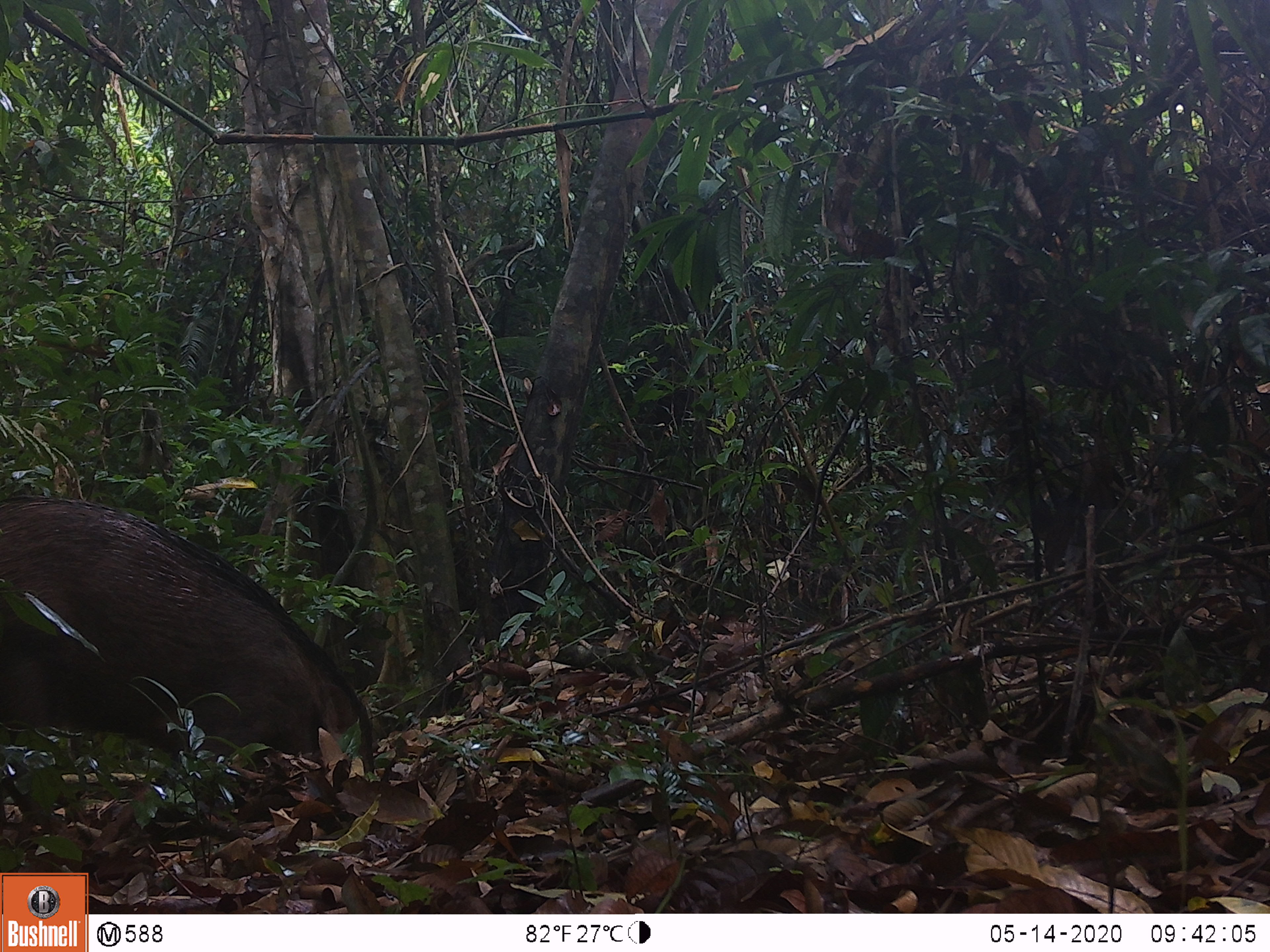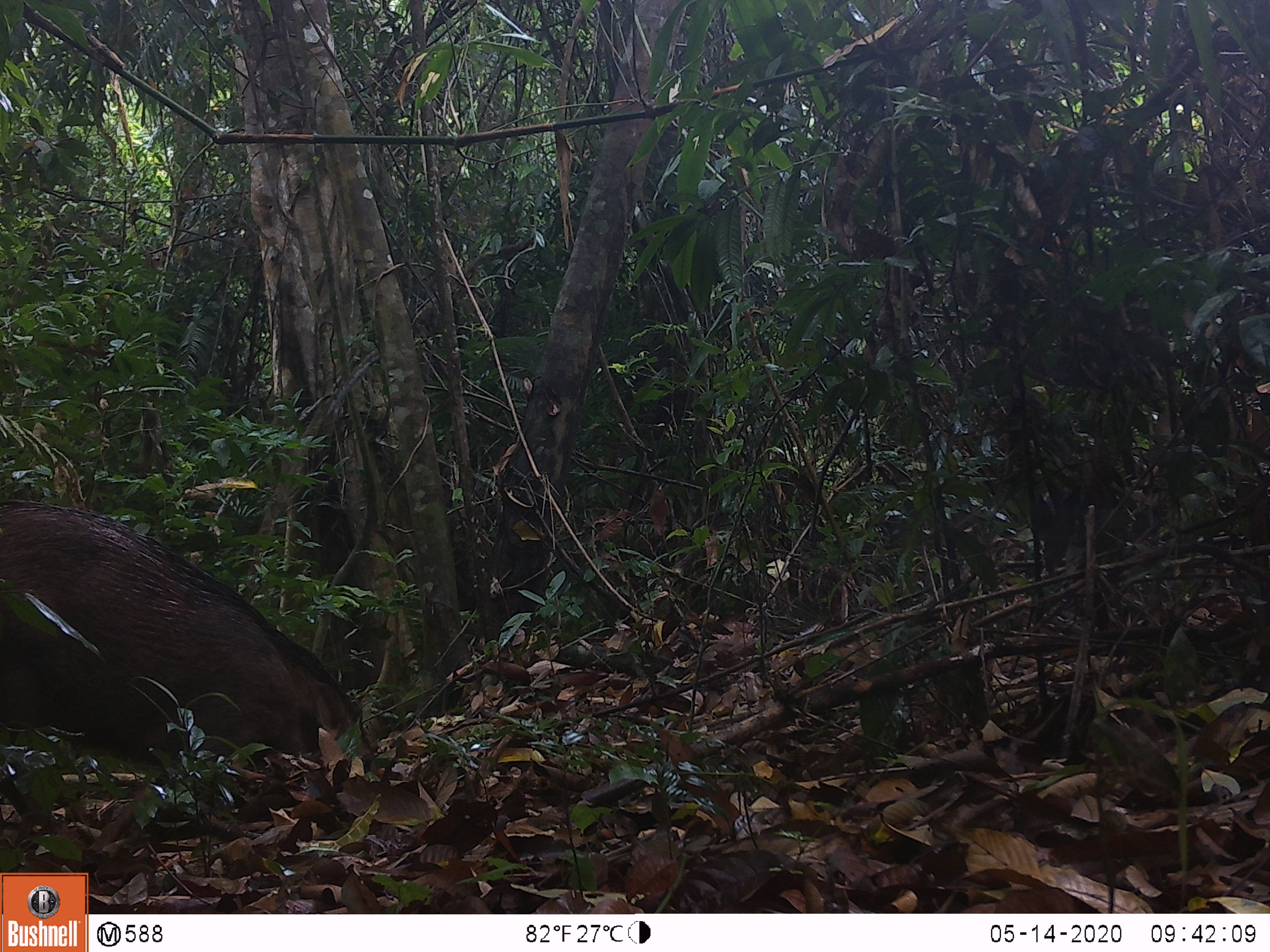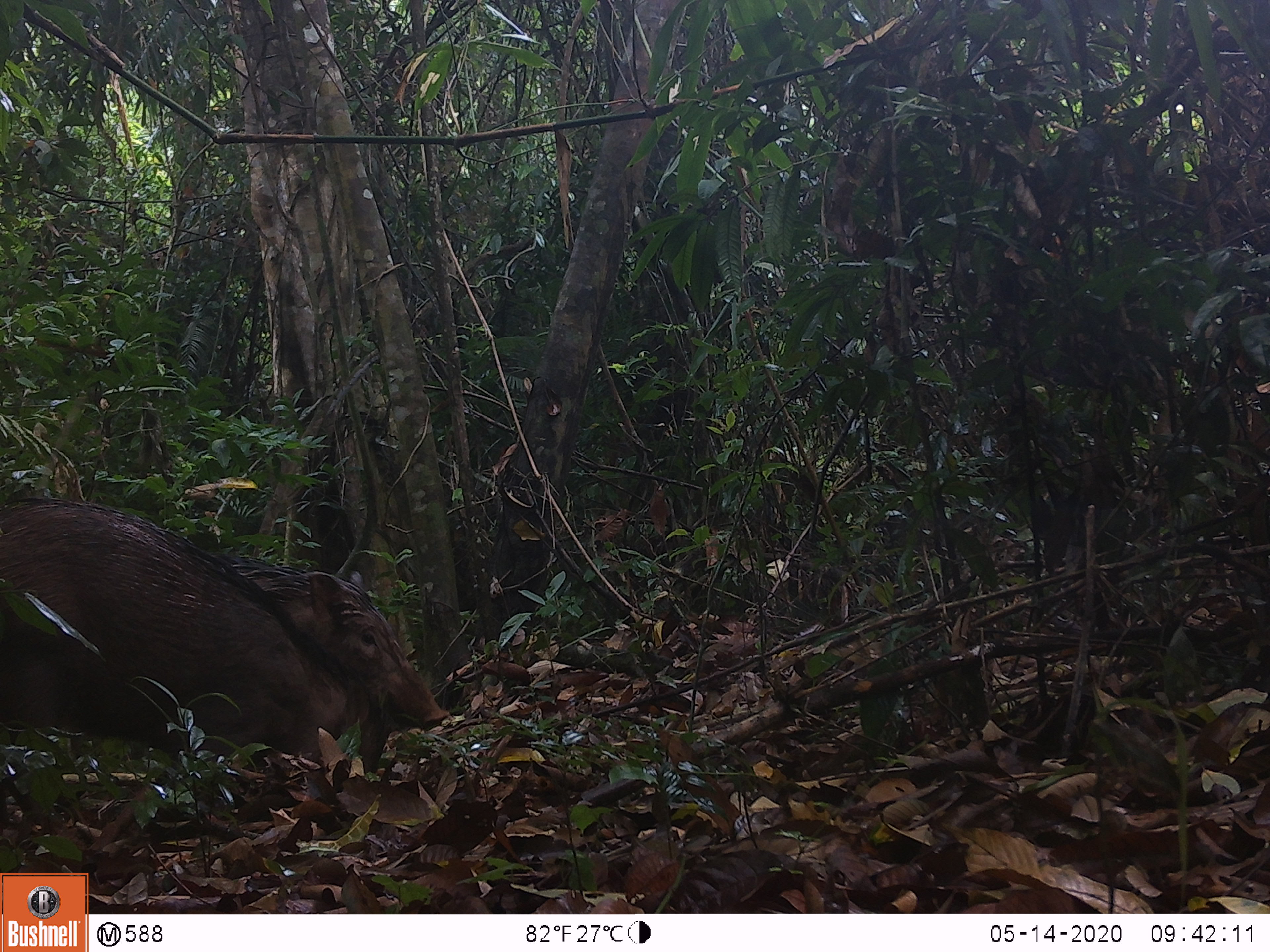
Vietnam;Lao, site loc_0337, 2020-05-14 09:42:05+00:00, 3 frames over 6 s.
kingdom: Animalia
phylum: Chordata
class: Mammalia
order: Artiodactyla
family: Suidae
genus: Sus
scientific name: Sus scrofa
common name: eurasian wild pig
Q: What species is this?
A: Eurasian wild pig (Sus scrofa).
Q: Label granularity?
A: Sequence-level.